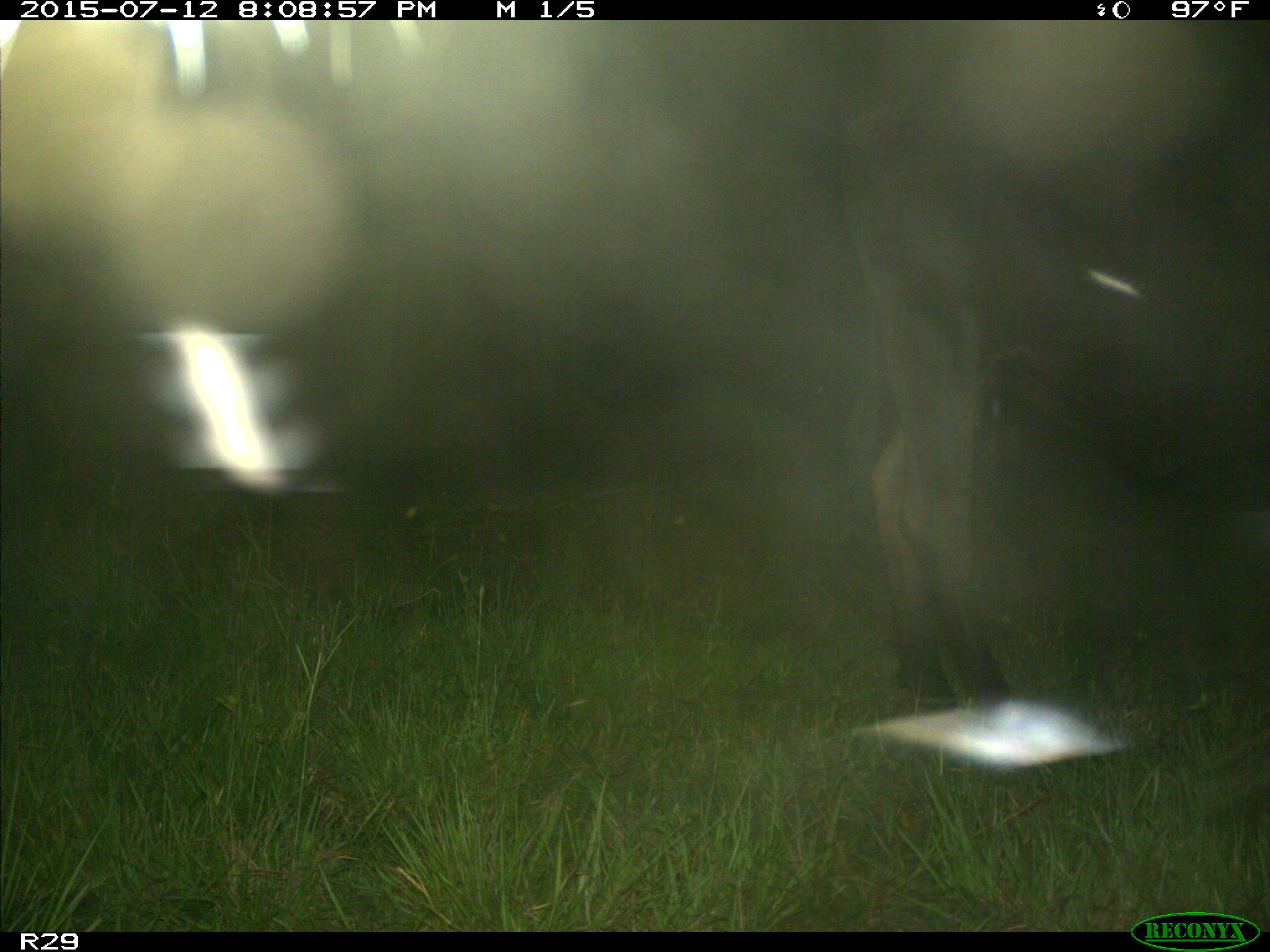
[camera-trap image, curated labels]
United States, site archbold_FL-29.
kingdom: Animalia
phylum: Chordata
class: Mammalia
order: Artiodactyla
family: Bovidae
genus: Bos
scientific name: Bos taurus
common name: domestic cow